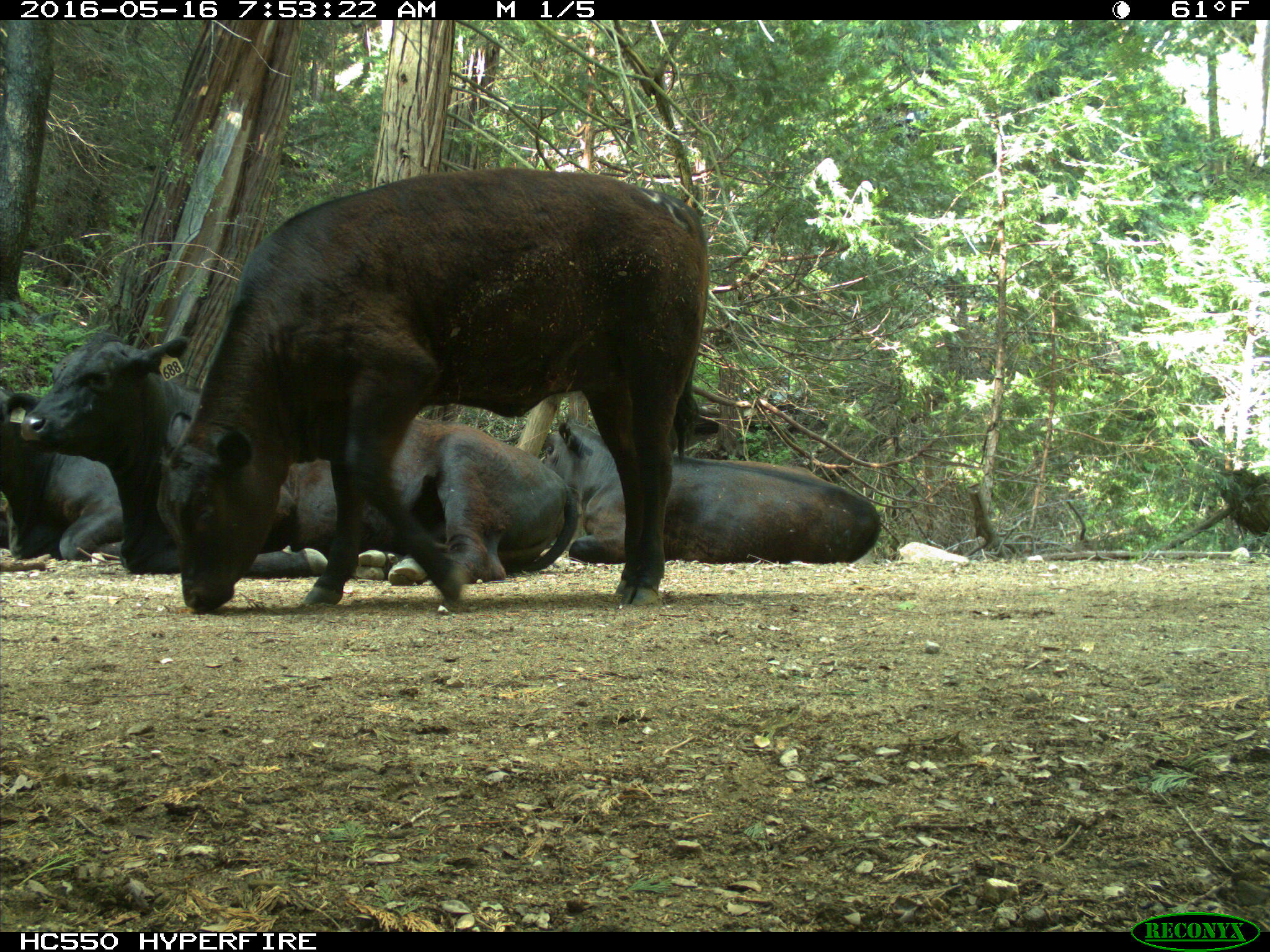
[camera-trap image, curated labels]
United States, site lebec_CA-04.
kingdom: Animalia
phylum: Chordata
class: Mammalia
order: Artiodactyla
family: Bovidae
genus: Bos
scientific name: Bos taurus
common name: domestic cow